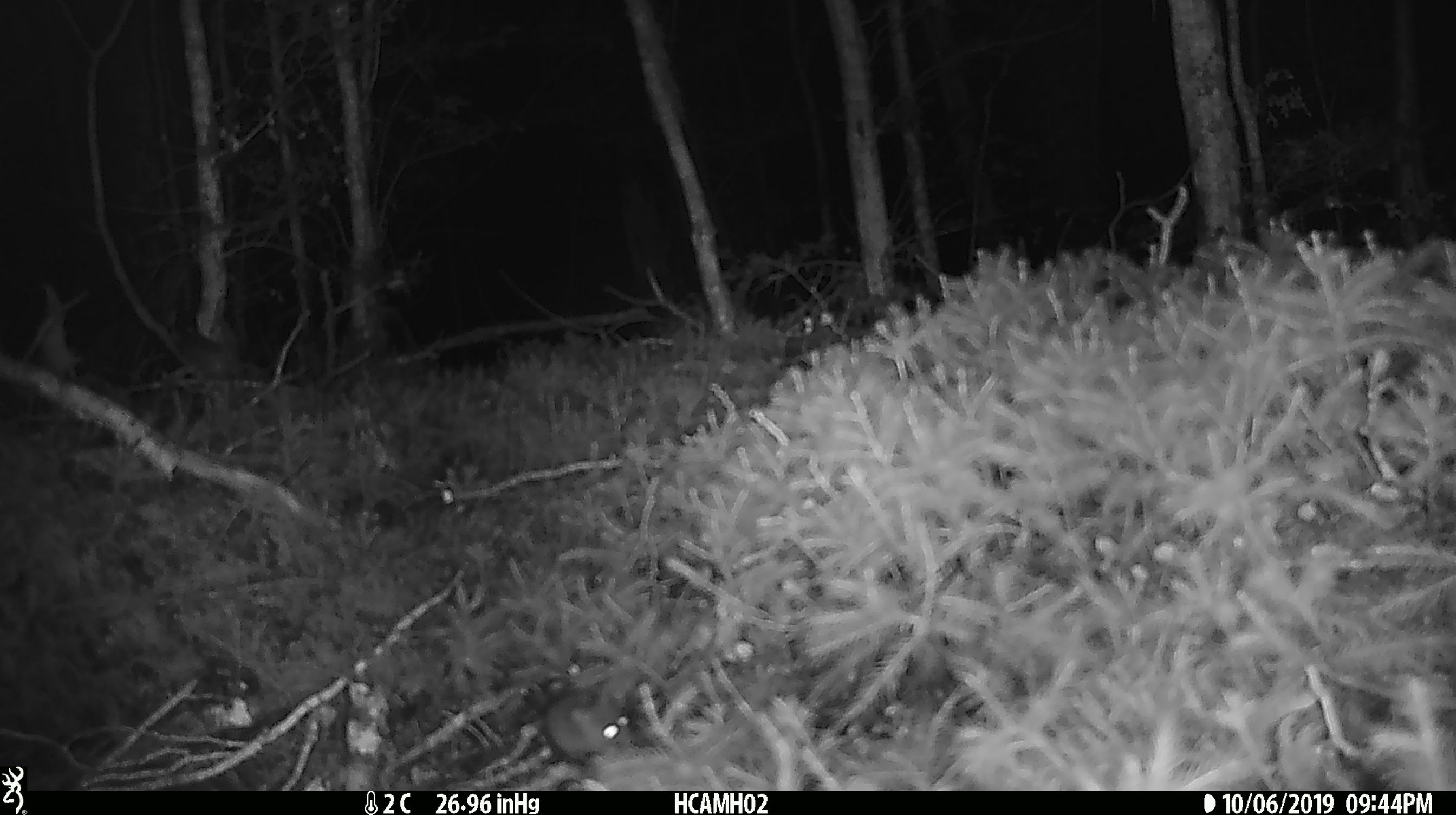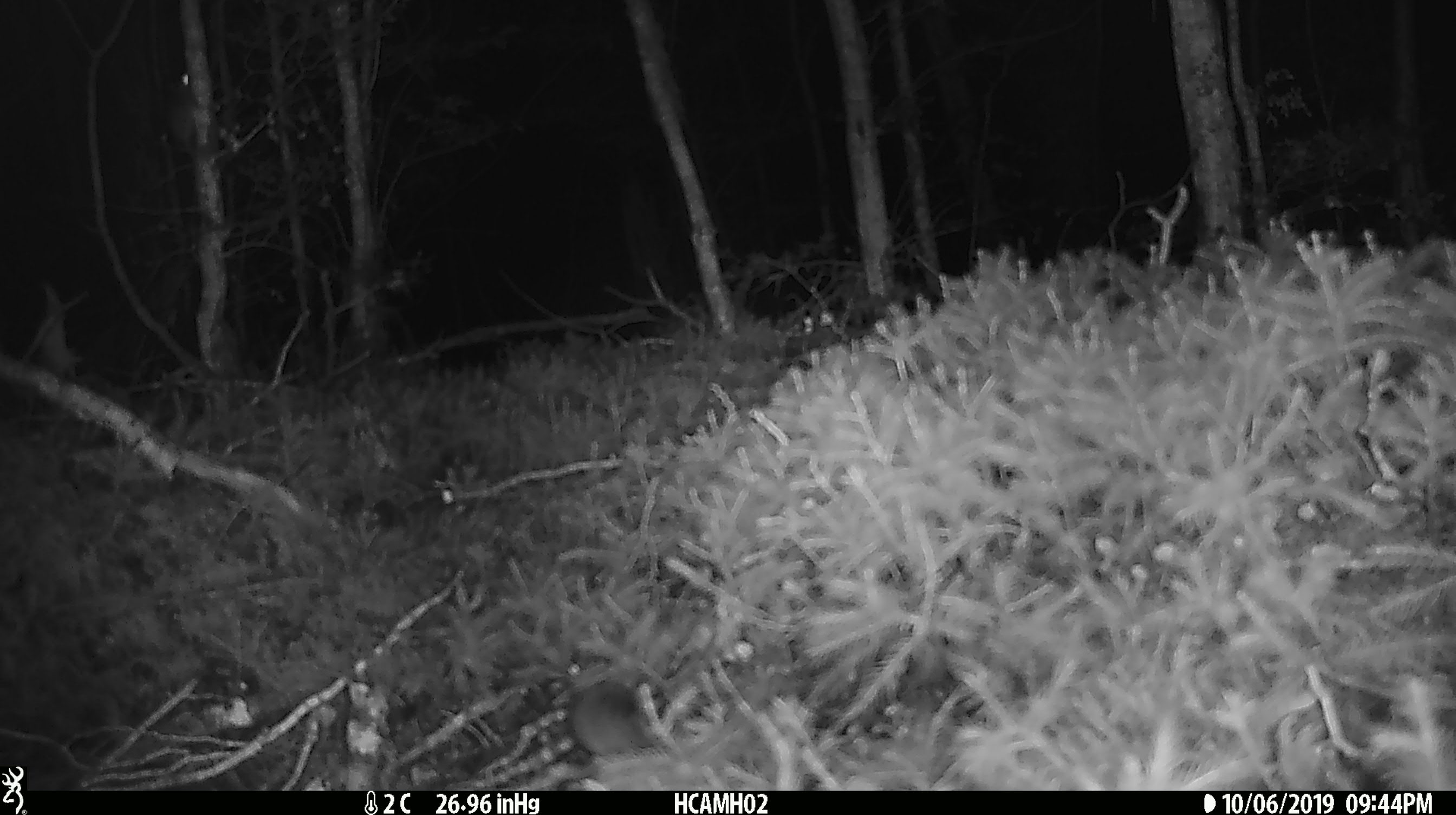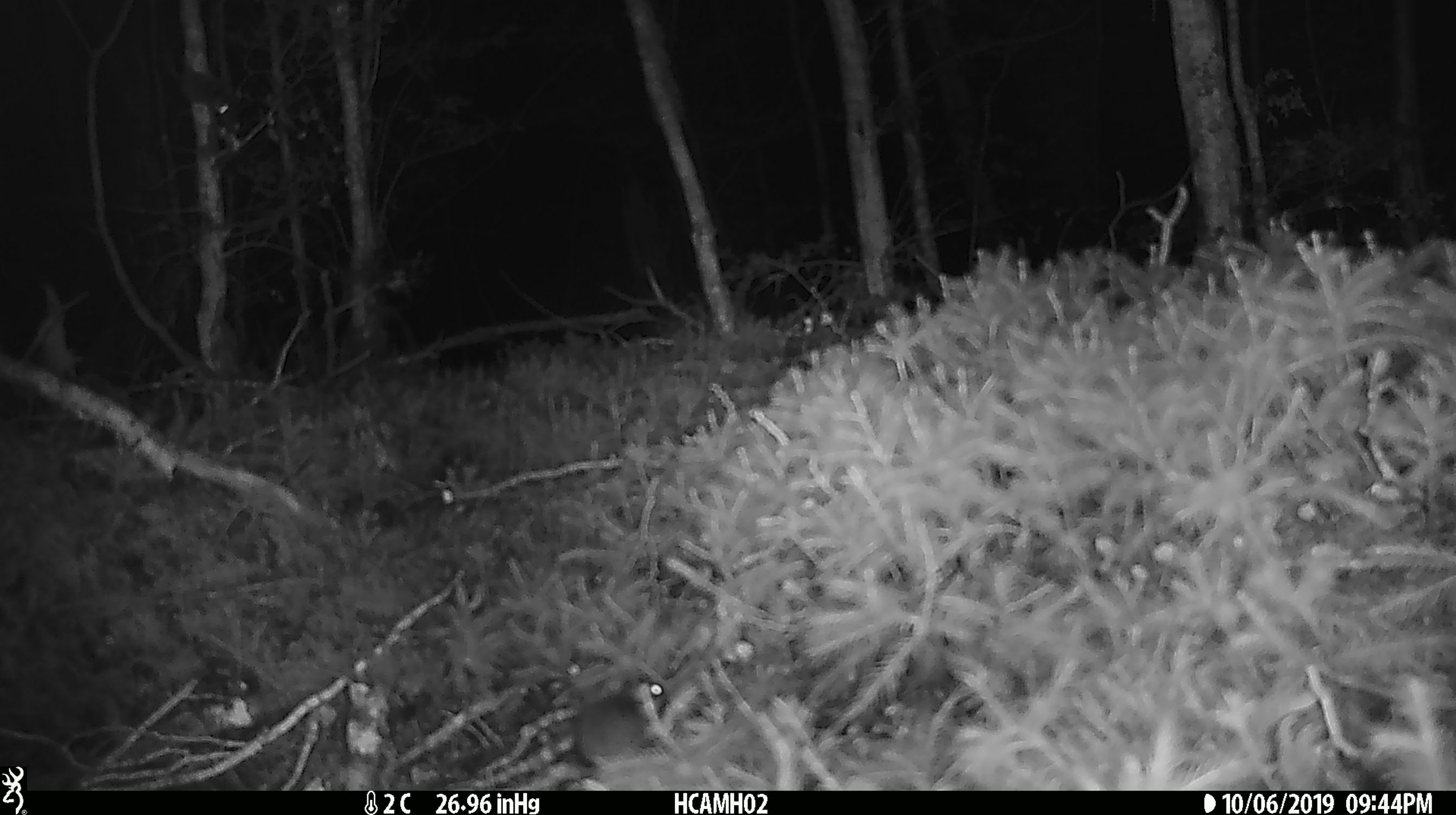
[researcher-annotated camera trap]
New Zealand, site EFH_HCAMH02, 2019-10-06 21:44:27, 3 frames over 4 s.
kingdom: Animalia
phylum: Chordata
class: Mammalia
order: Rodentia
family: Muridae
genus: Mus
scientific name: Mus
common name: mouse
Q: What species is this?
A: Mouse (Mus).